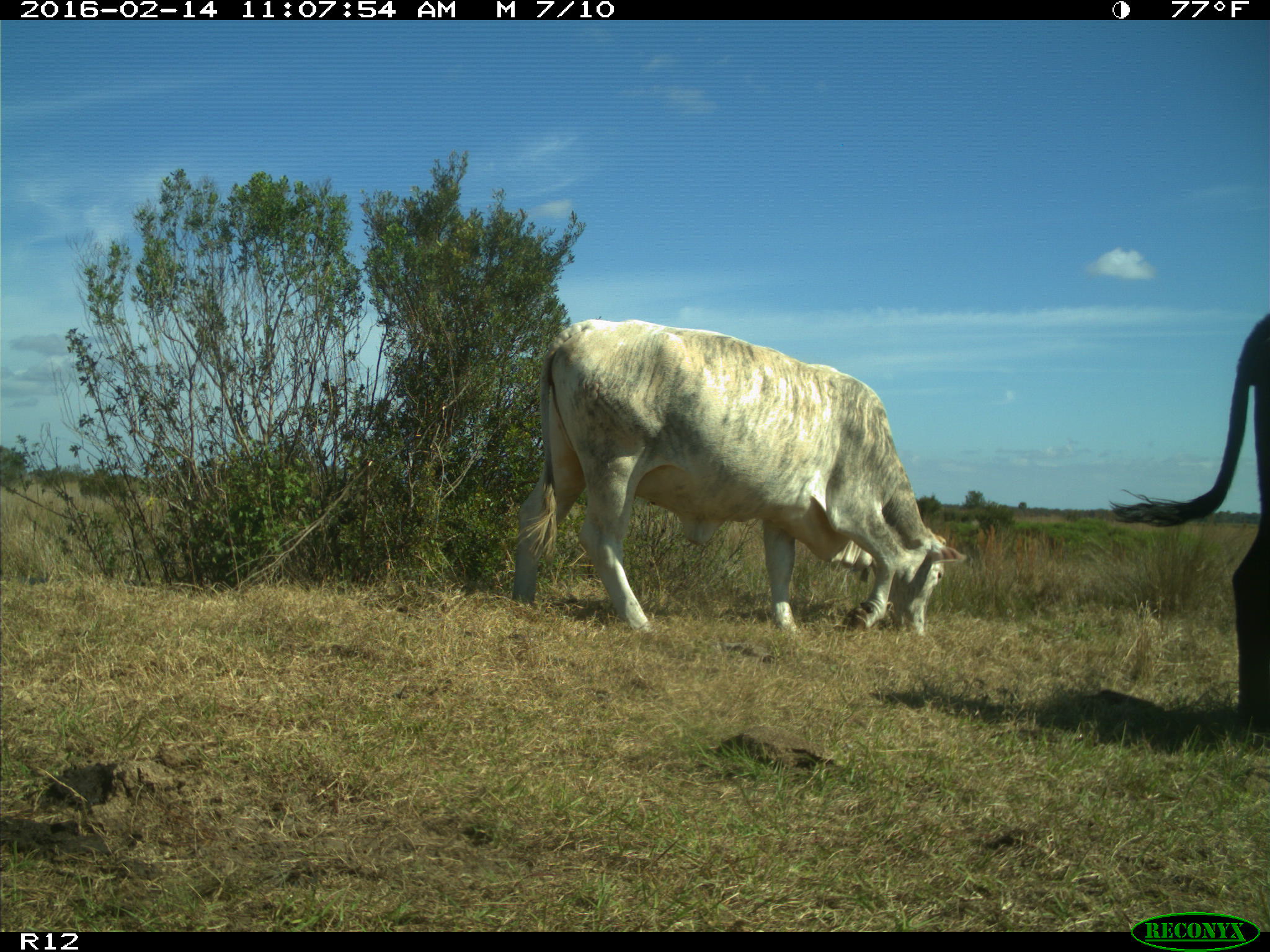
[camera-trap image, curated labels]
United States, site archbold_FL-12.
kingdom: Animalia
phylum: Chordata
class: Mammalia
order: Artiodactyla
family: Bovidae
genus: Bos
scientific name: Bos taurus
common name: domestic cow